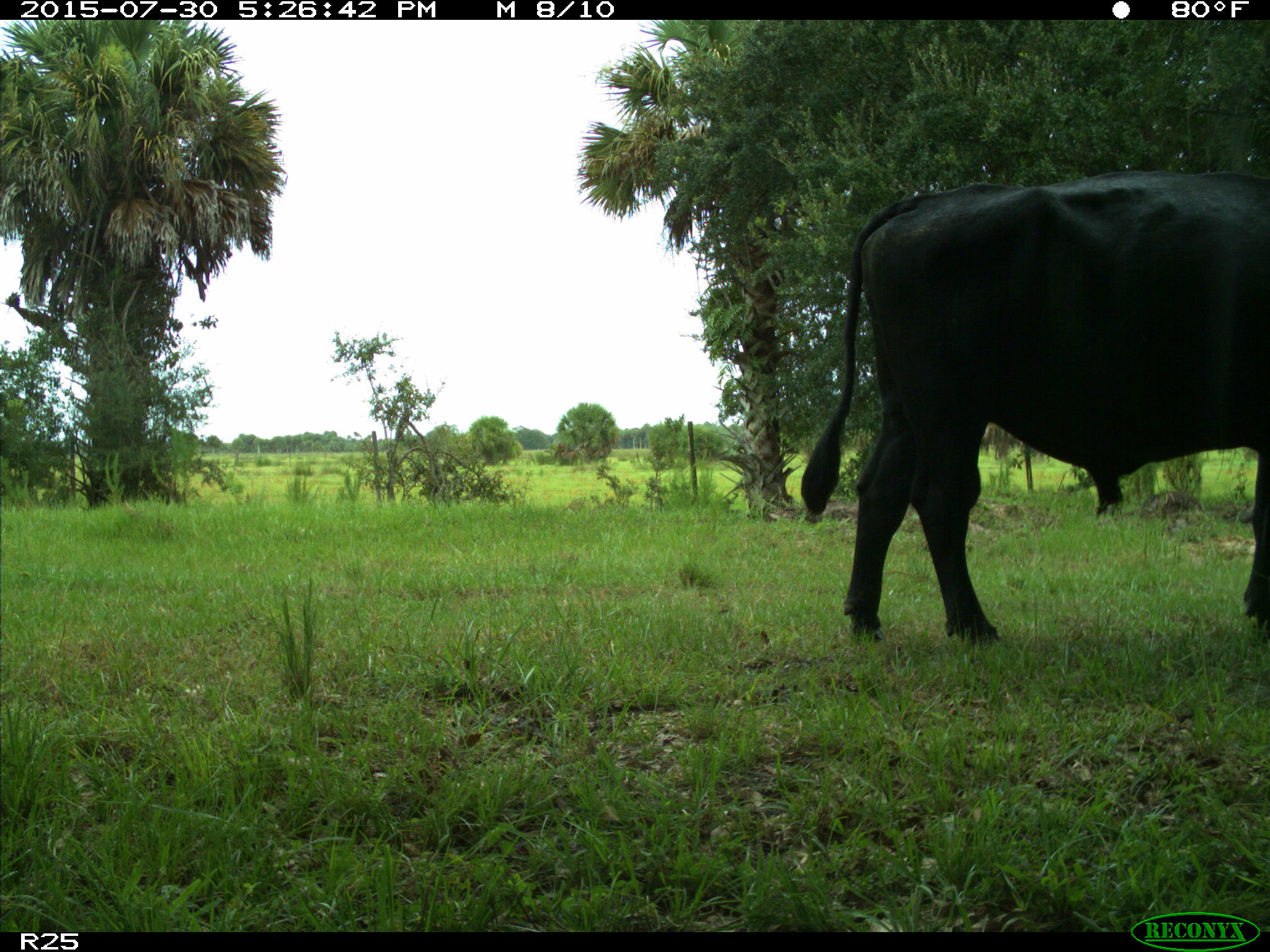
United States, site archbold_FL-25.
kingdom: Animalia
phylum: Chordata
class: Mammalia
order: Artiodactyla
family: Bovidae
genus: Bos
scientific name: Bos taurus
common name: domestic cow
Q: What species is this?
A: Bos taurus (domestic cow).